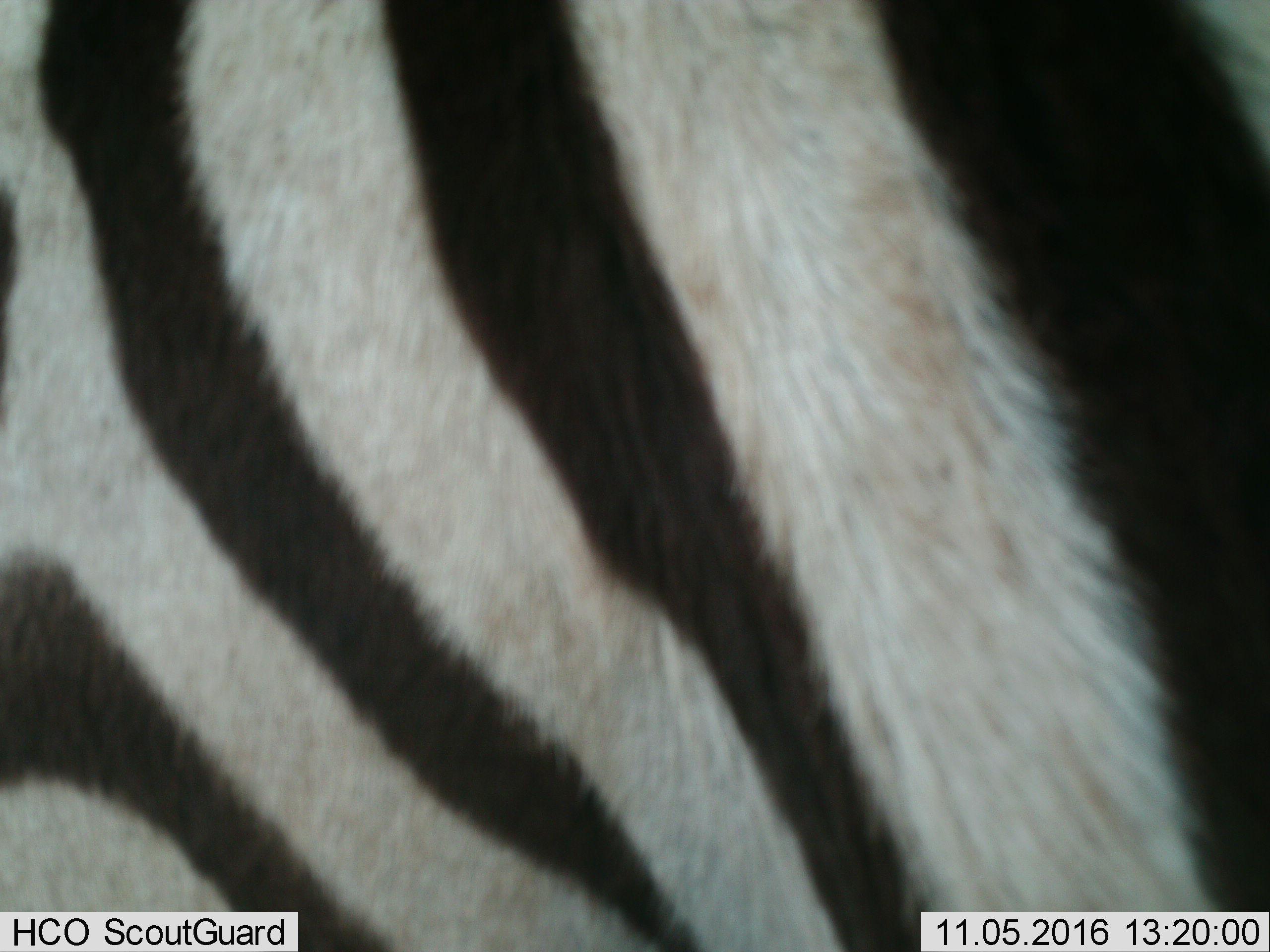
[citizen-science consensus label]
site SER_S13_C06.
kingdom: Animalia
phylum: Chordata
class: Mammalia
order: Perissodactyla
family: Equidae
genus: Equus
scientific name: Equus quagga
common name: plains zebra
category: zebraplains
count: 1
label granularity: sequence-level